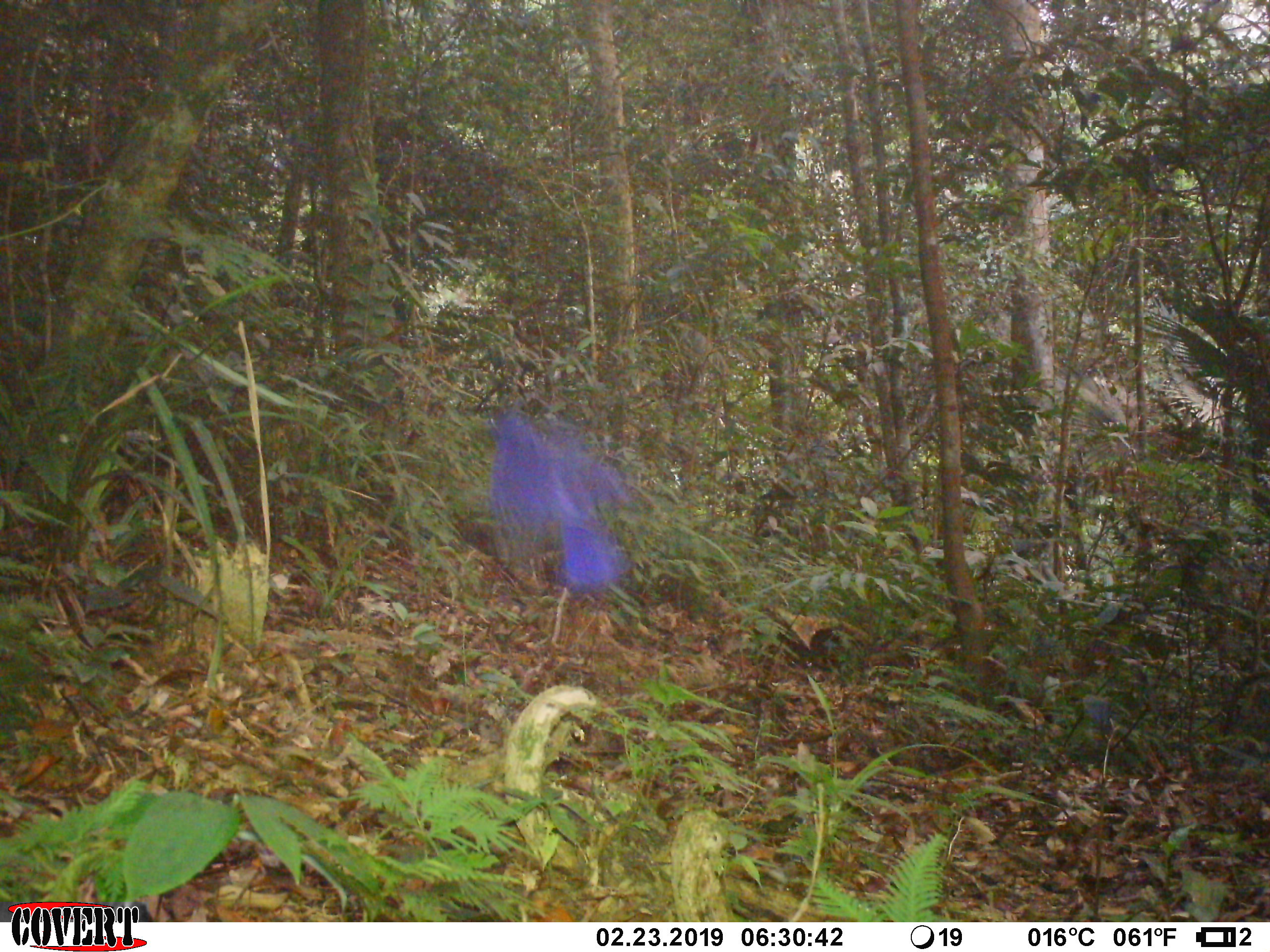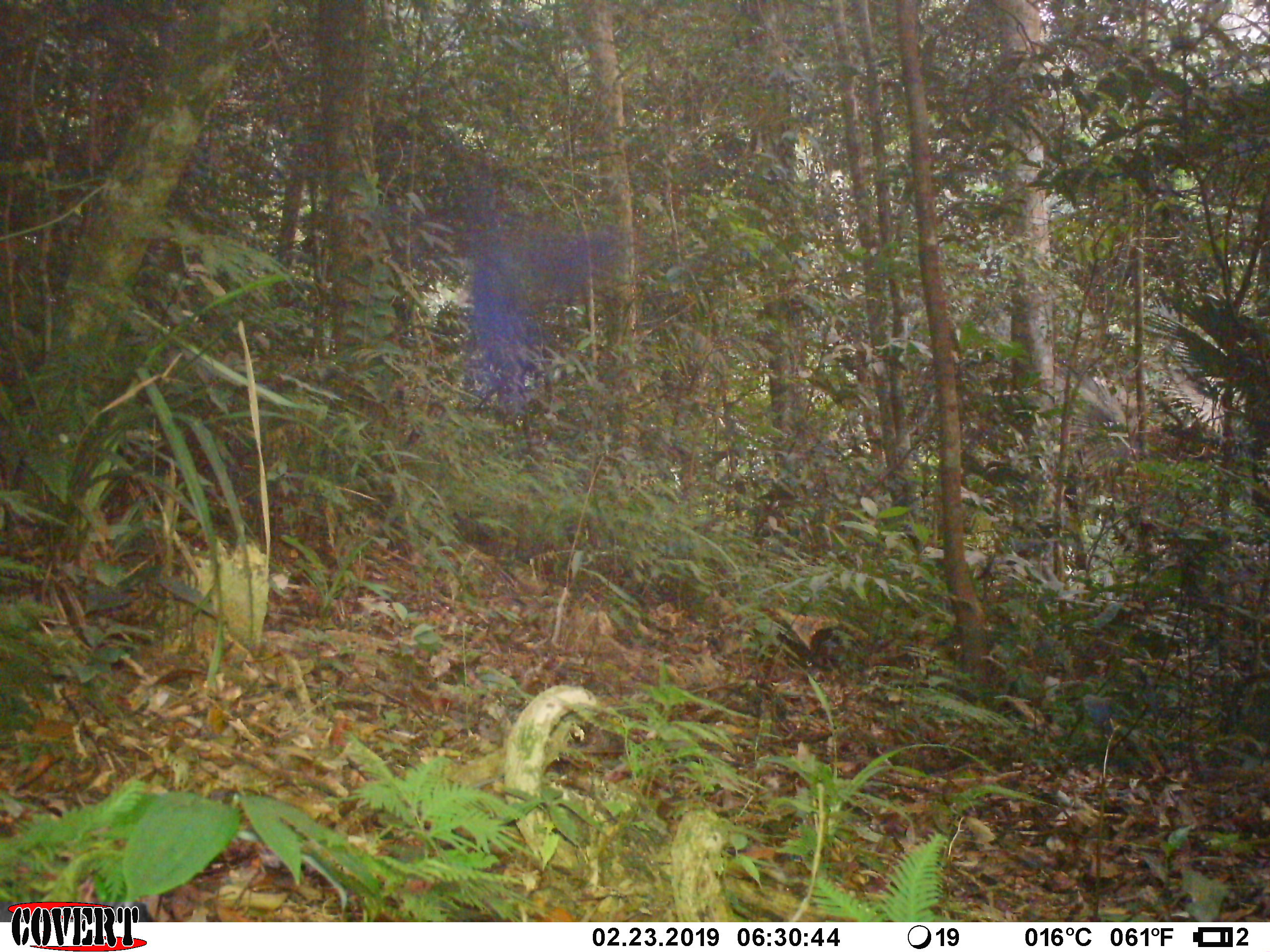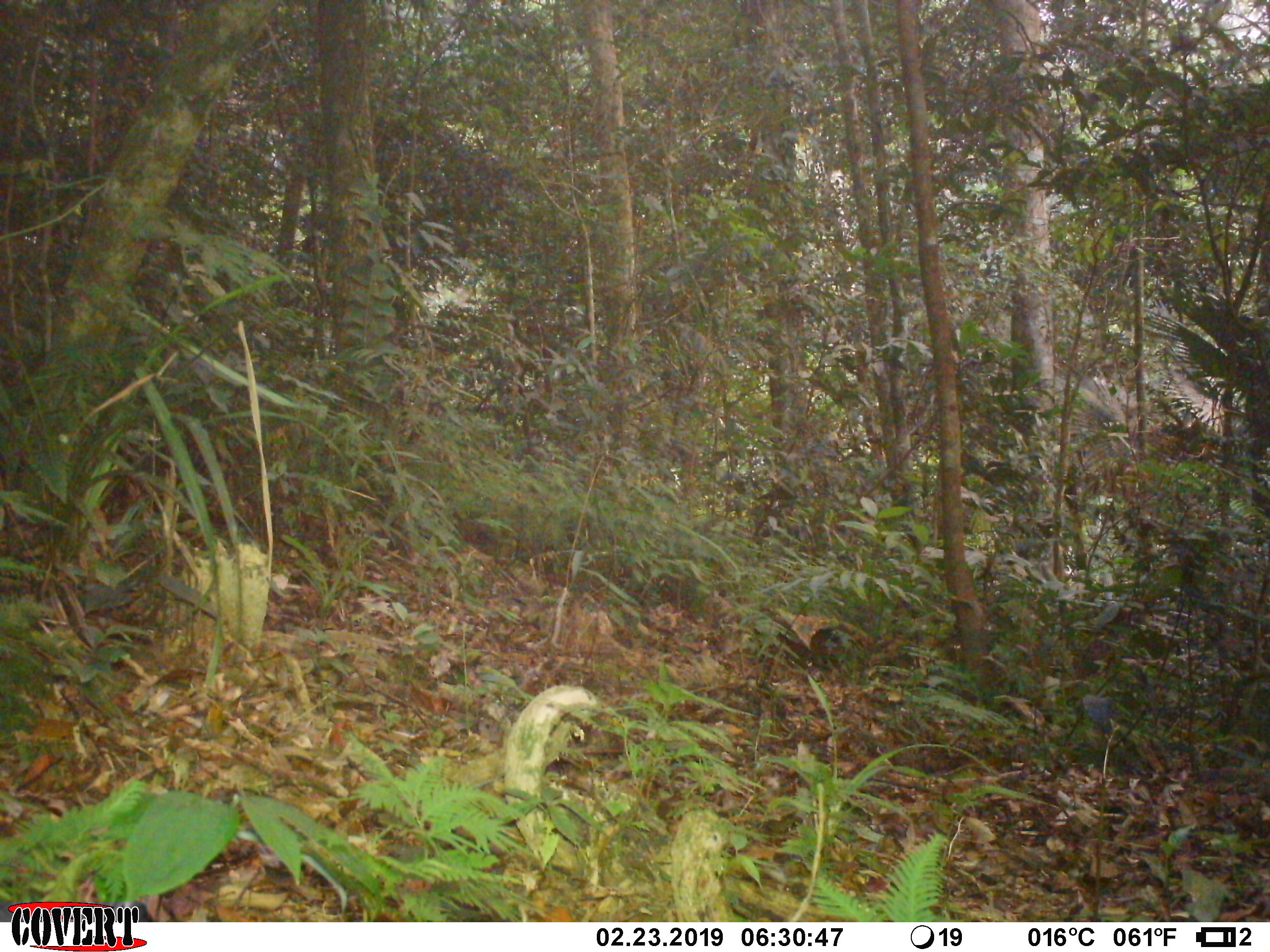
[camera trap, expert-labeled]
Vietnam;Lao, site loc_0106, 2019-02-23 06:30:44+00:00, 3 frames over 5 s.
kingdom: Animalia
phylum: Chordata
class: Aves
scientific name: Aves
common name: bird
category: unidentified bird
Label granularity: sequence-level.